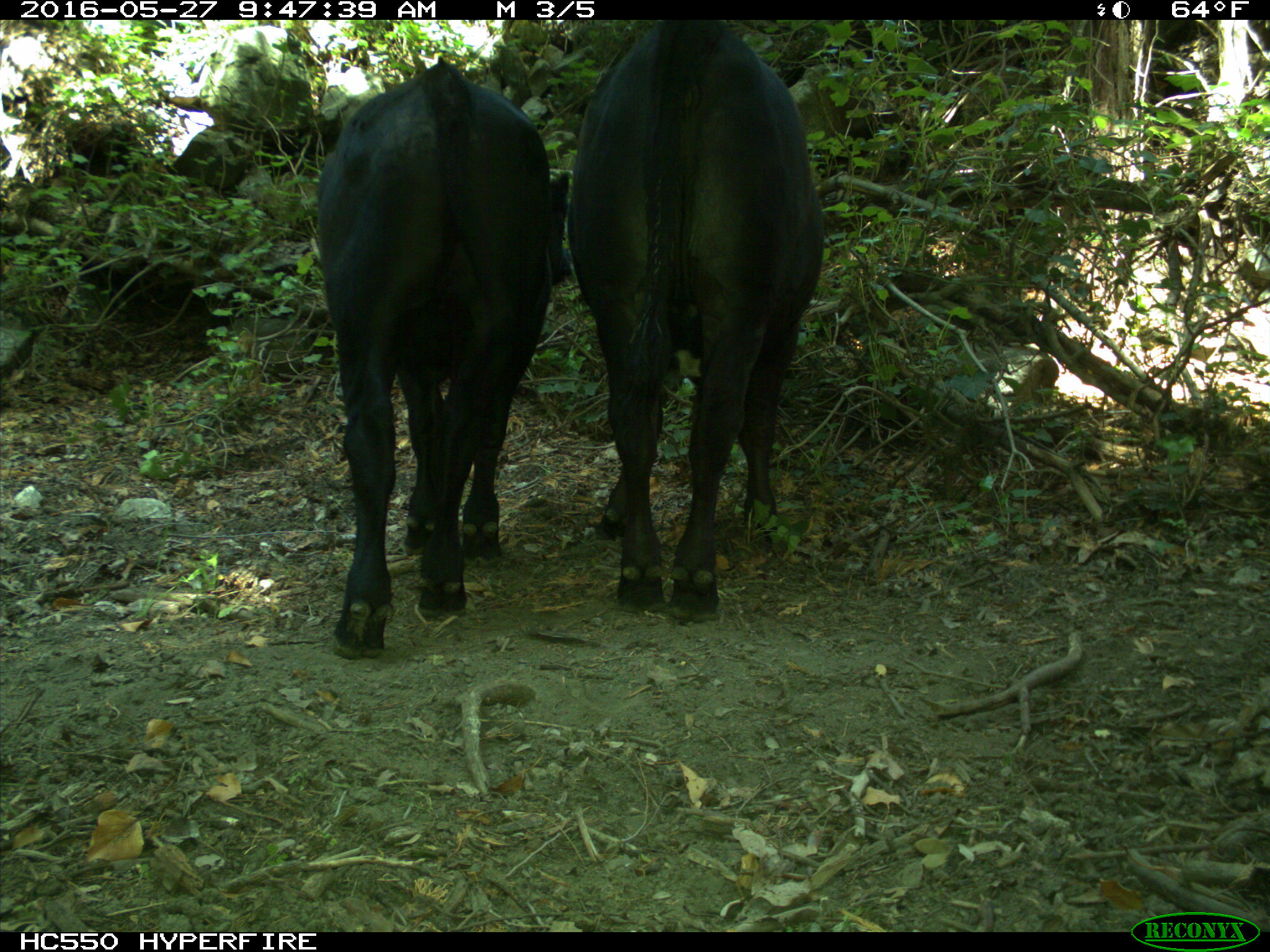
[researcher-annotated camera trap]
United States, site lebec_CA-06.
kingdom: Animalia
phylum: Chordata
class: Mammalia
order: Artiodactyla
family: Bovidae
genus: Bos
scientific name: Bos taurus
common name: domestic cow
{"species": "Bos taurus (domestic cow)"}